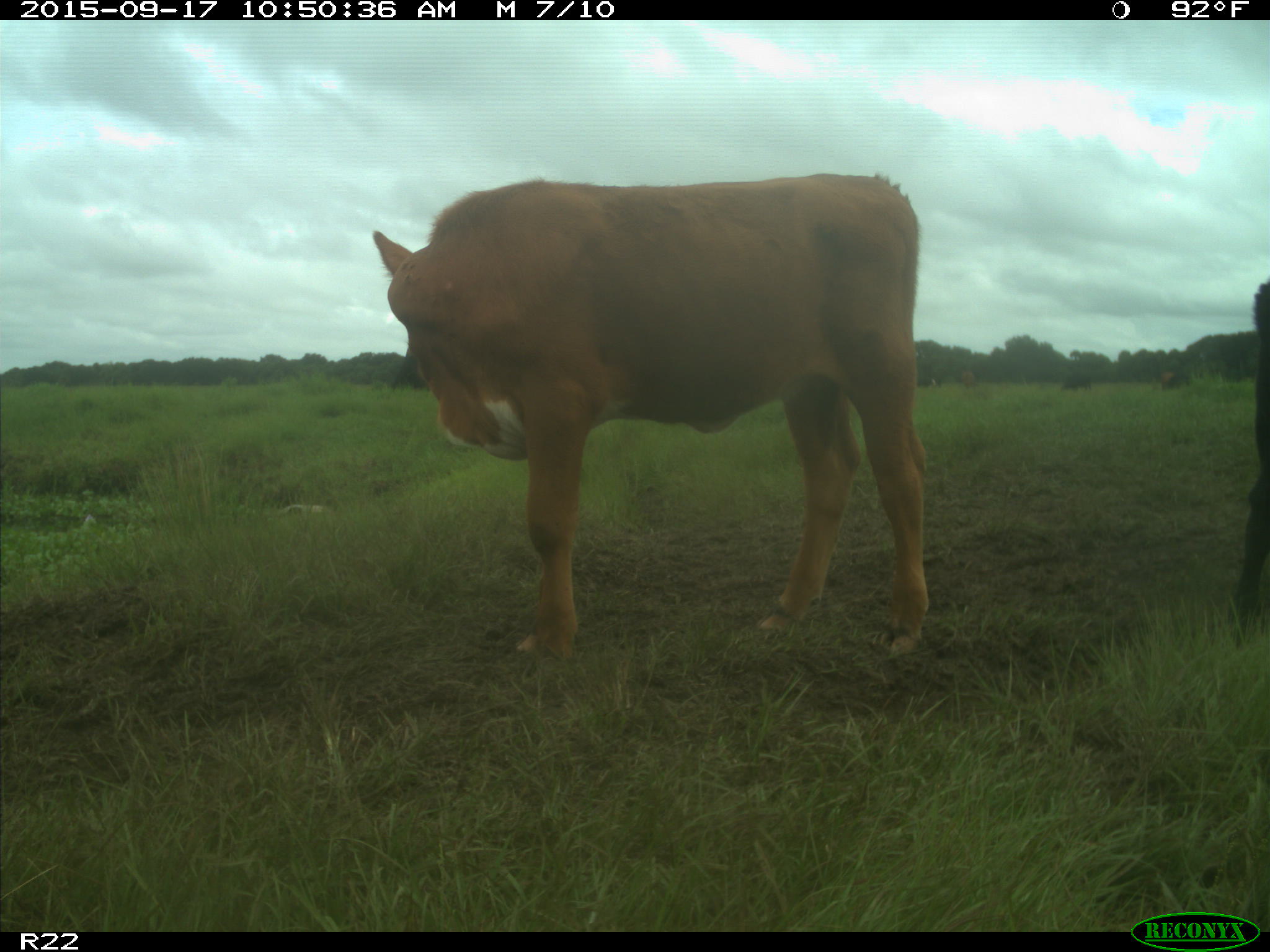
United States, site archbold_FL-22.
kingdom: Animalia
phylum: Chordata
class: Mammalia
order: Artiodactyla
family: Bovidae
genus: Bos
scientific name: Bos taurus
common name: domestic cow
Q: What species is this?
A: Bos taurus (domestic cow).